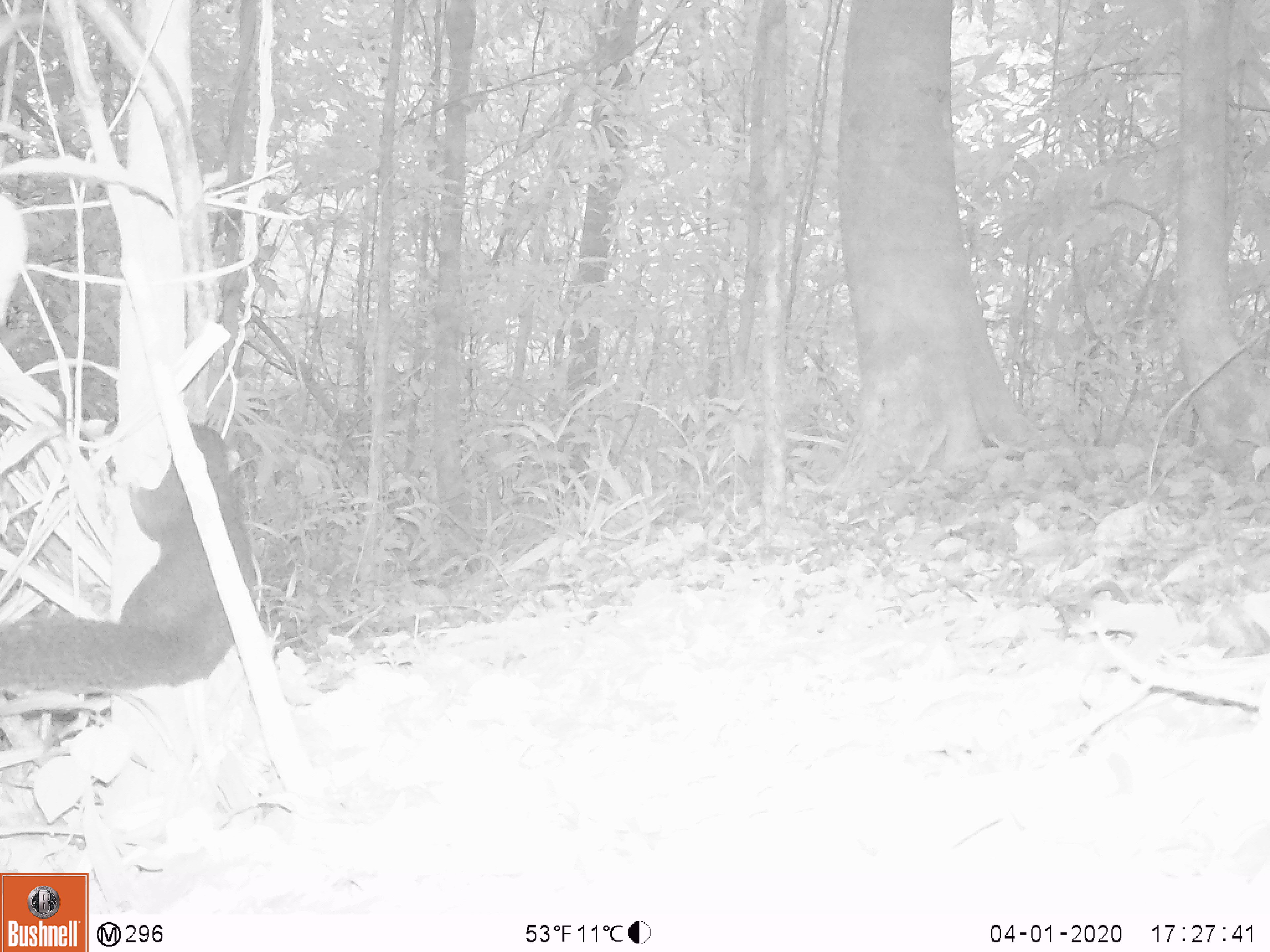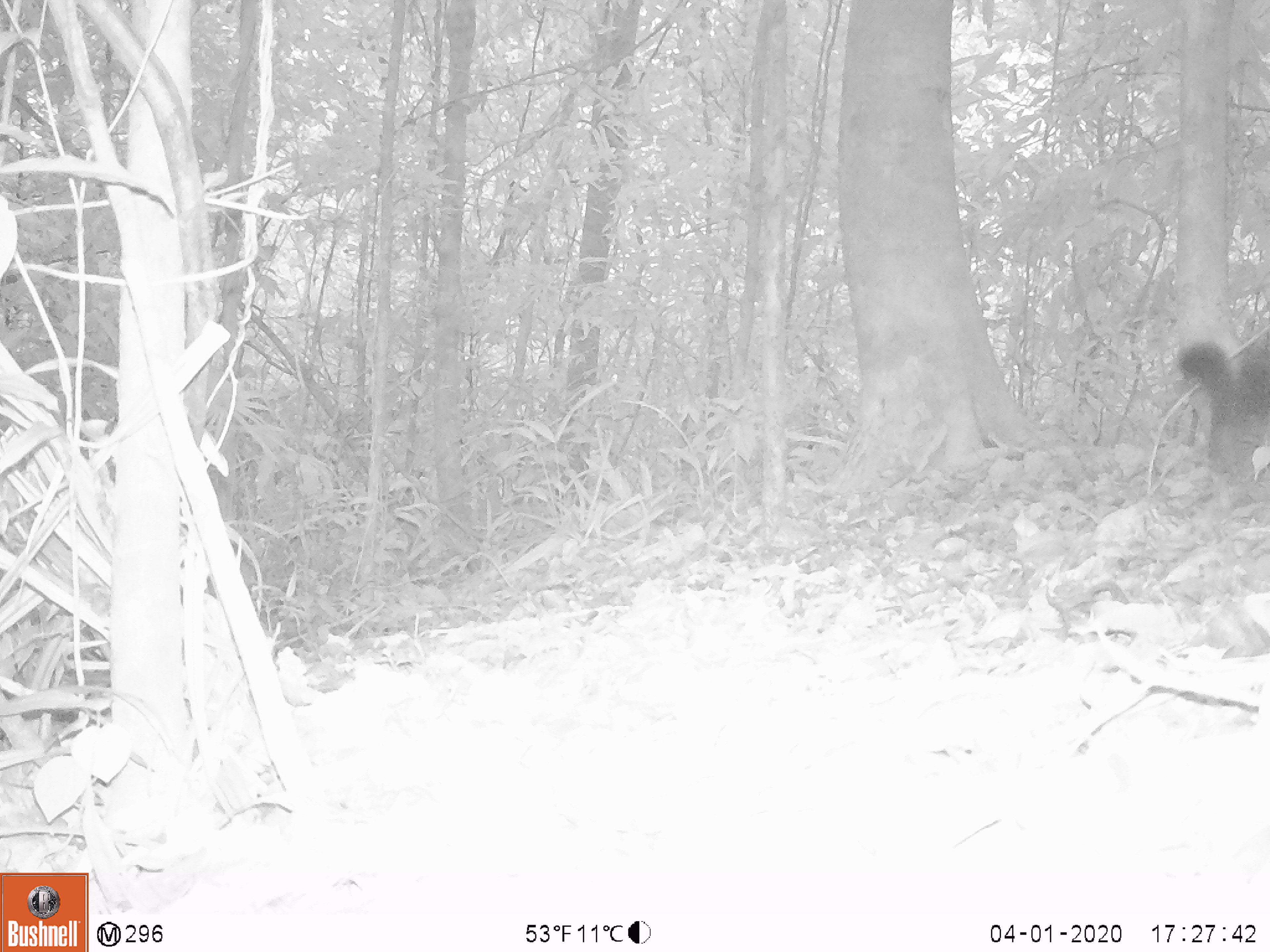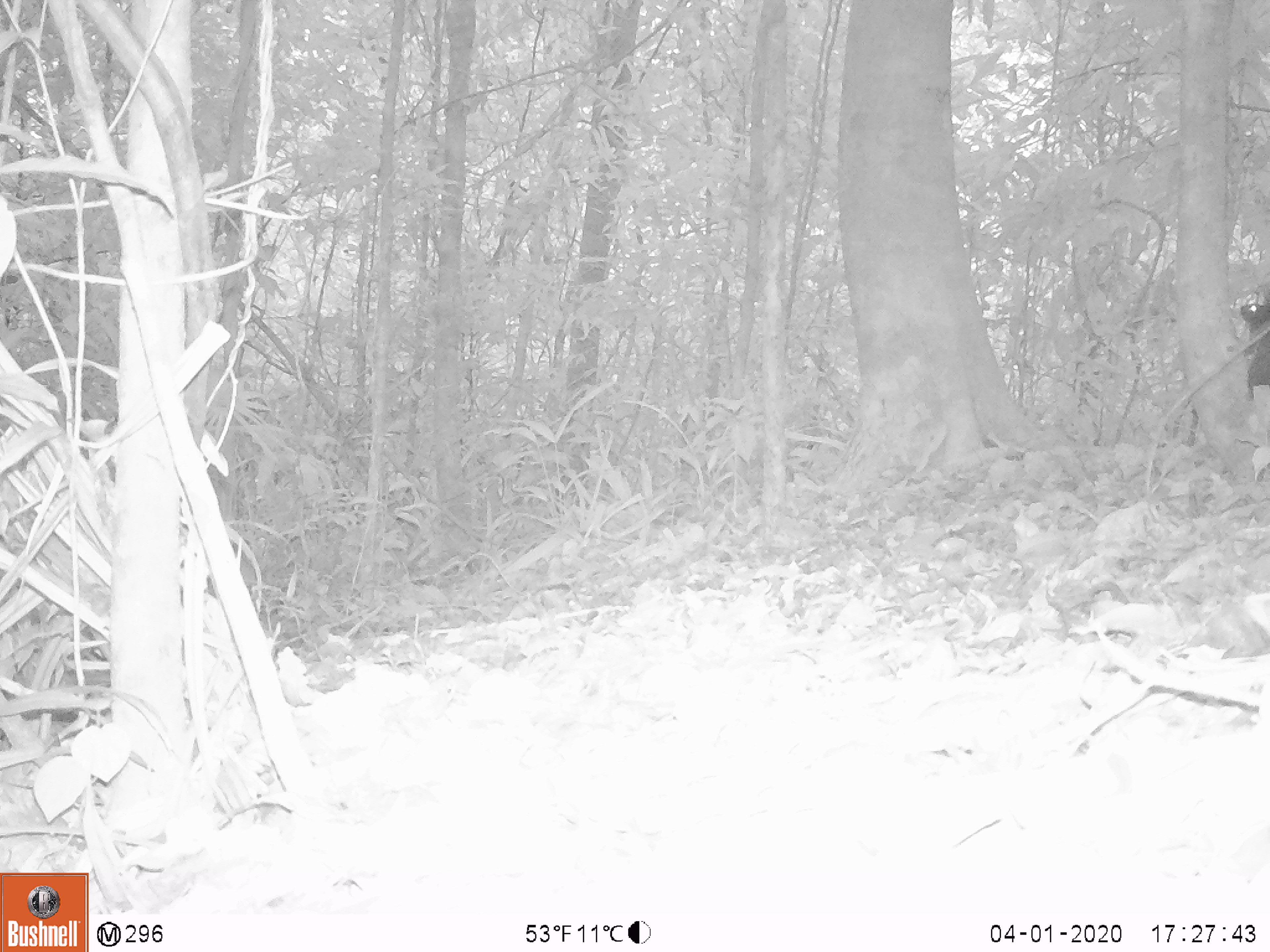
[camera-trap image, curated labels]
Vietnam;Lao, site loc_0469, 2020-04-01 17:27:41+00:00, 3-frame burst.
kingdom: Animalia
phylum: Chordata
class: Mammalia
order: Rodentia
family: Sciuridae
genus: Dremomys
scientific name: Dremomys rufigenis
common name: red-cheeked squirrel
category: red cheeked squirrel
Red cheeked squirrel (red-cheeked squirrel) (Dremomys rufigenis). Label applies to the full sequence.